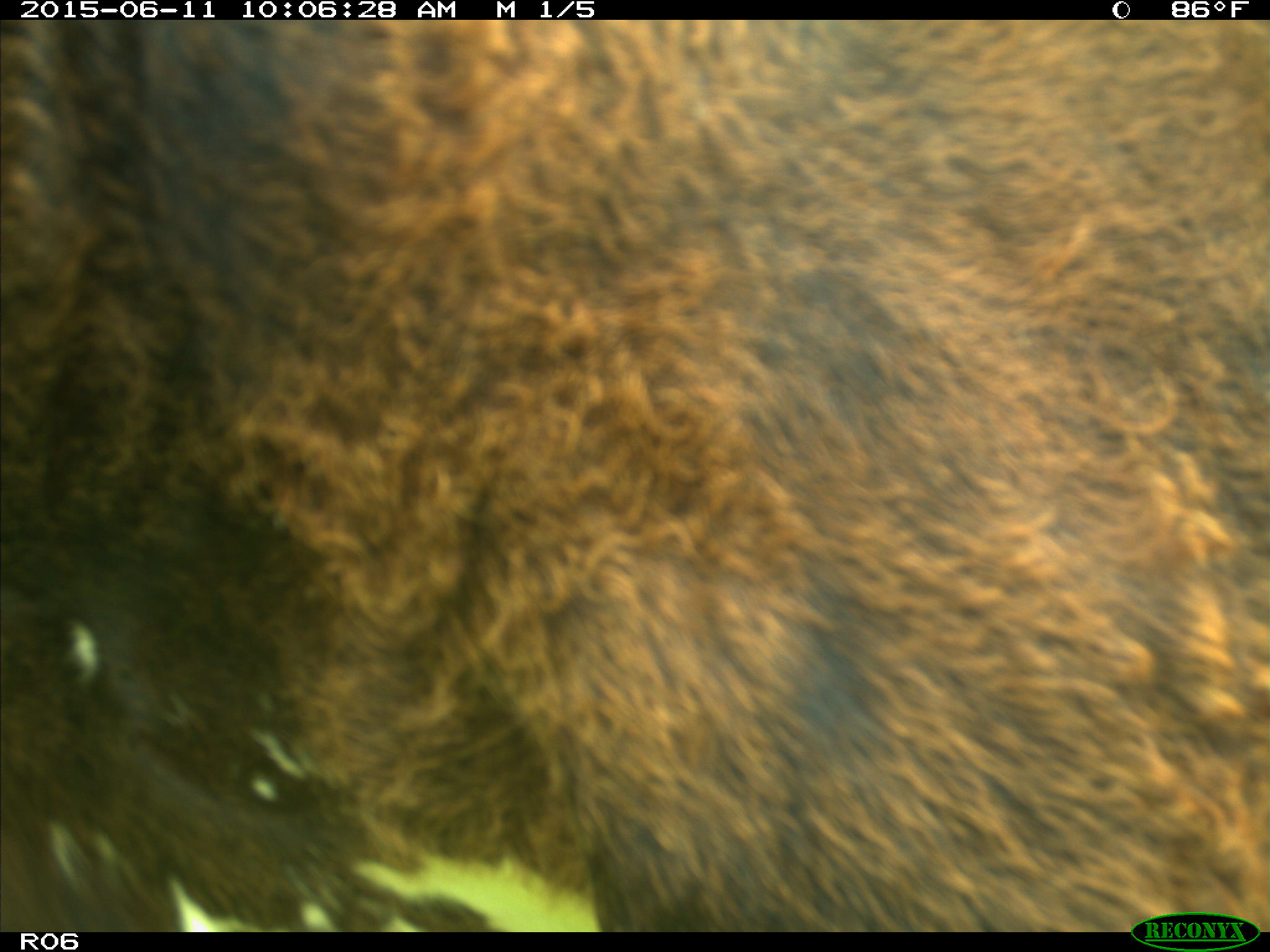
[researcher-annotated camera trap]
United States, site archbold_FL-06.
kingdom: Animalia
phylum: Chordata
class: Mammalia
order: Artiodactyla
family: Bovidae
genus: Bos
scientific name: Bos taurus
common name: domestic cow